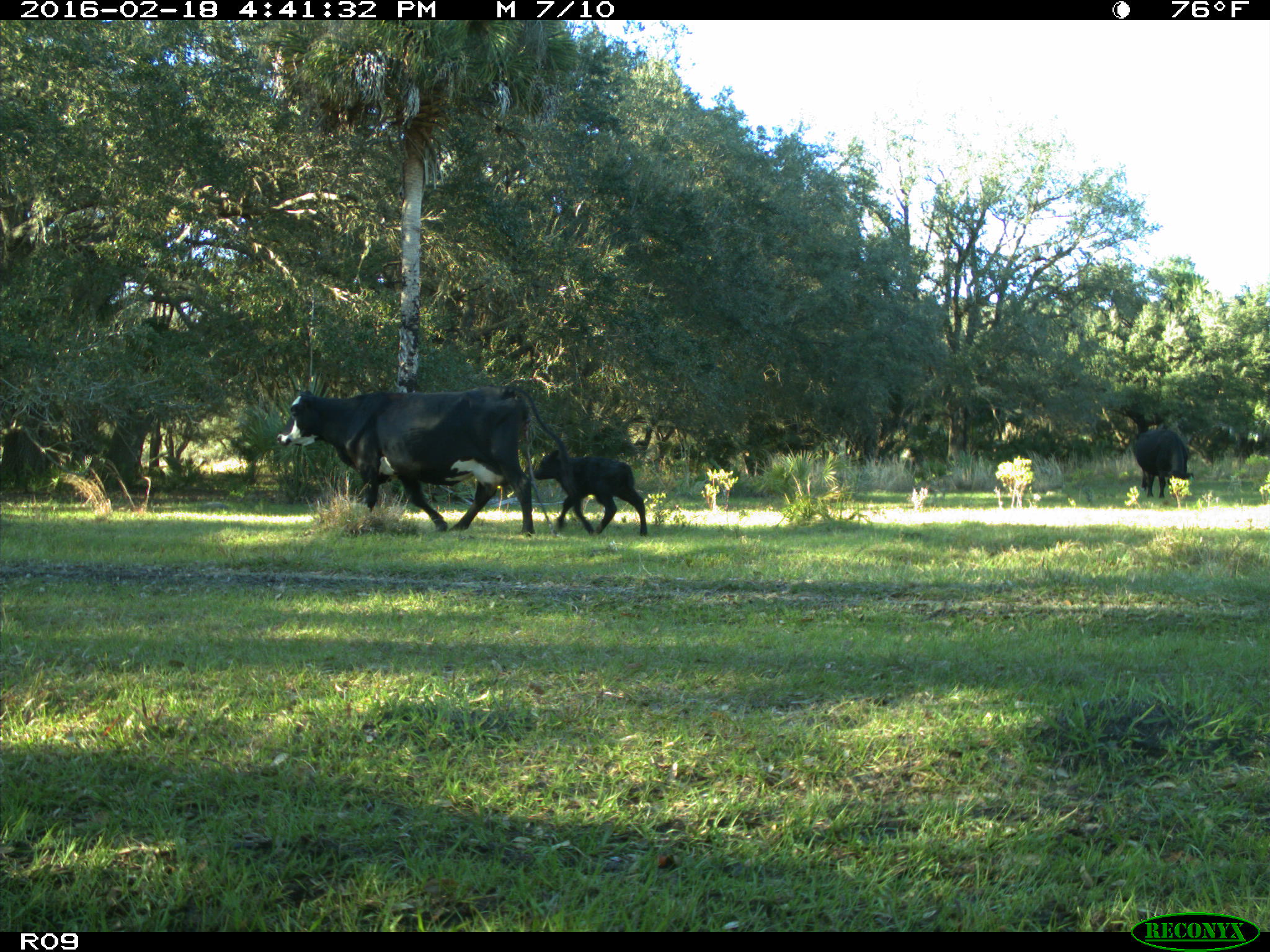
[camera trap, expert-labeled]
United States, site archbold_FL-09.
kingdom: Animalia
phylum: Chordata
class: Mammalia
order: Artiodactyla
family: Bovidae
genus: Bos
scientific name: Bos taurus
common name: domestic cow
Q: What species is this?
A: Bos taurus (domestic cow).